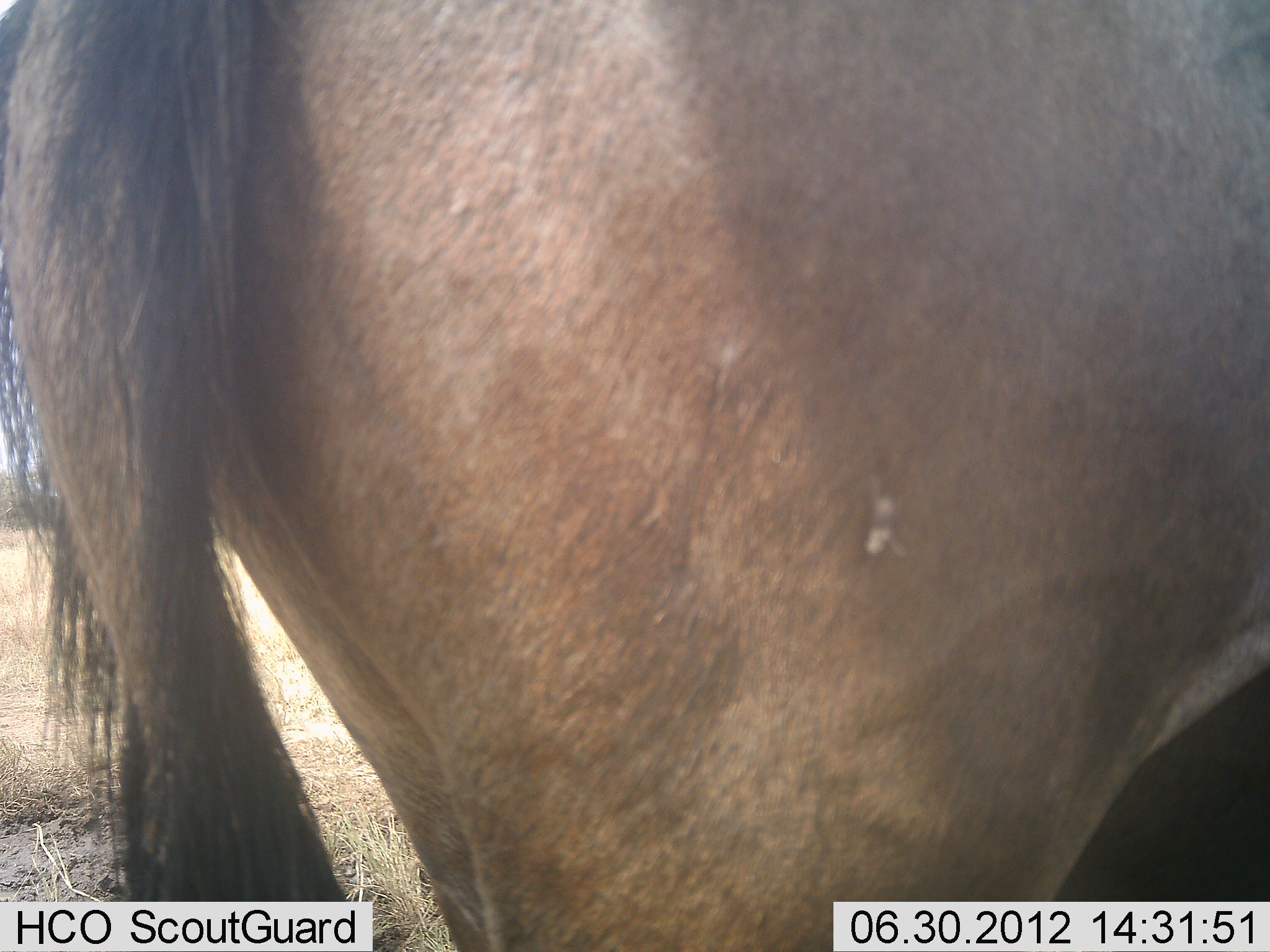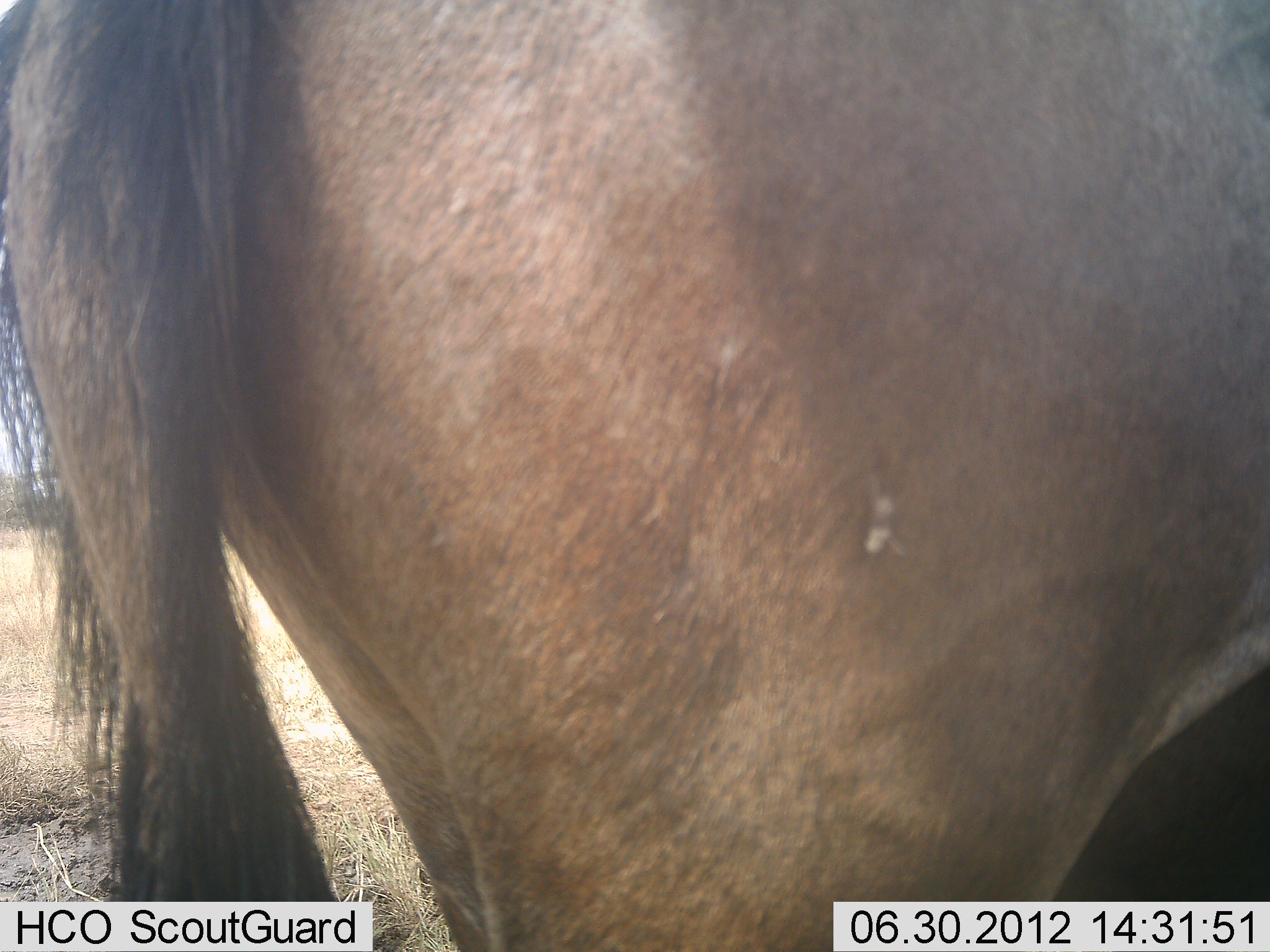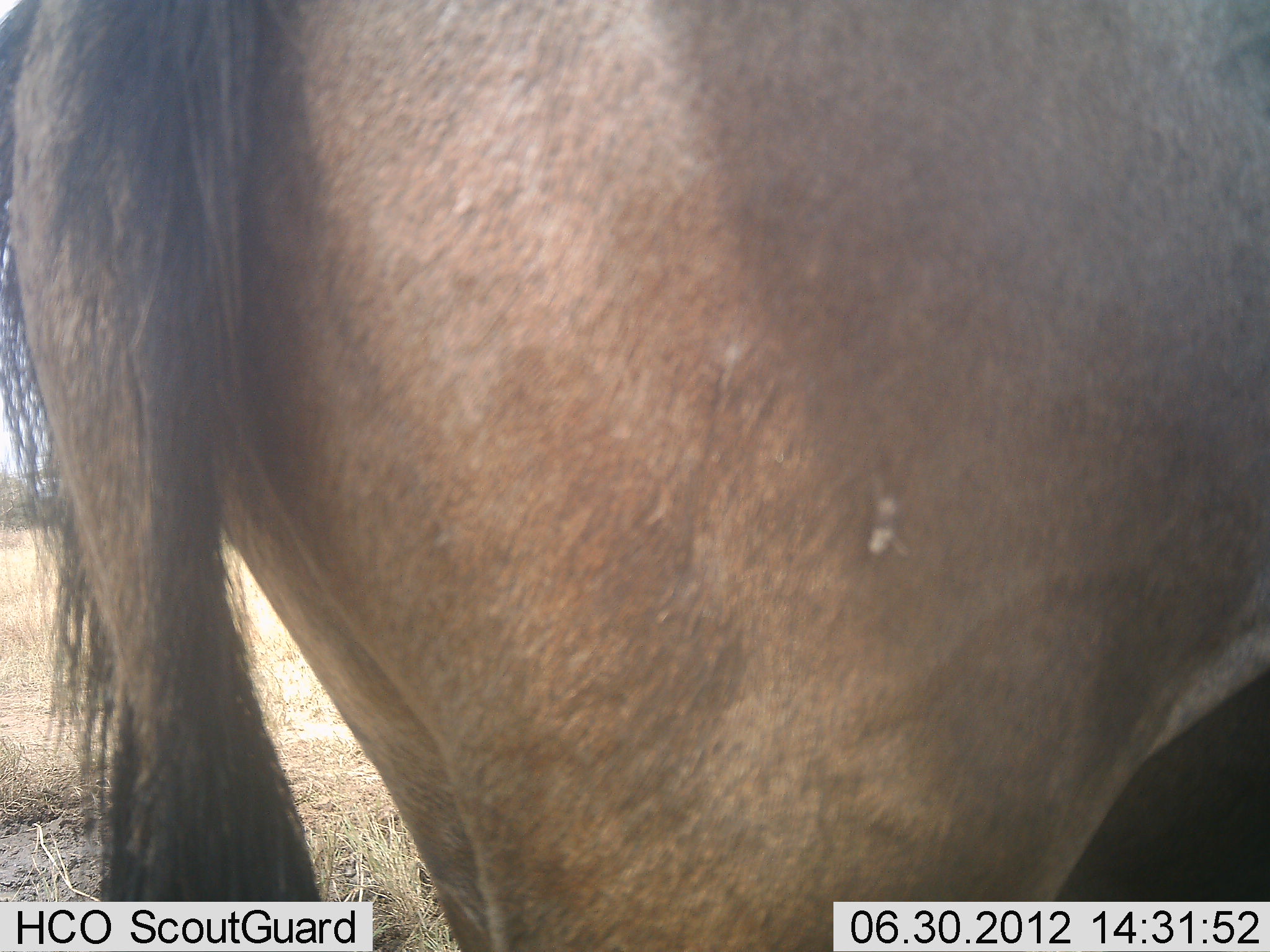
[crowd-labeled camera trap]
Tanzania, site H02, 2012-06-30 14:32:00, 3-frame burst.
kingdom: Animalia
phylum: Chordata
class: Mammalia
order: Artiodactyla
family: Bovidae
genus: Connochaetes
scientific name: Connochaetes taurinus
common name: blue wildebeest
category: wildebeest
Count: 1.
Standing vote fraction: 90%.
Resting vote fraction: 0%.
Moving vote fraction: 10%.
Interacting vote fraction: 0%.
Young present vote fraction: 0%.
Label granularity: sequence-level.